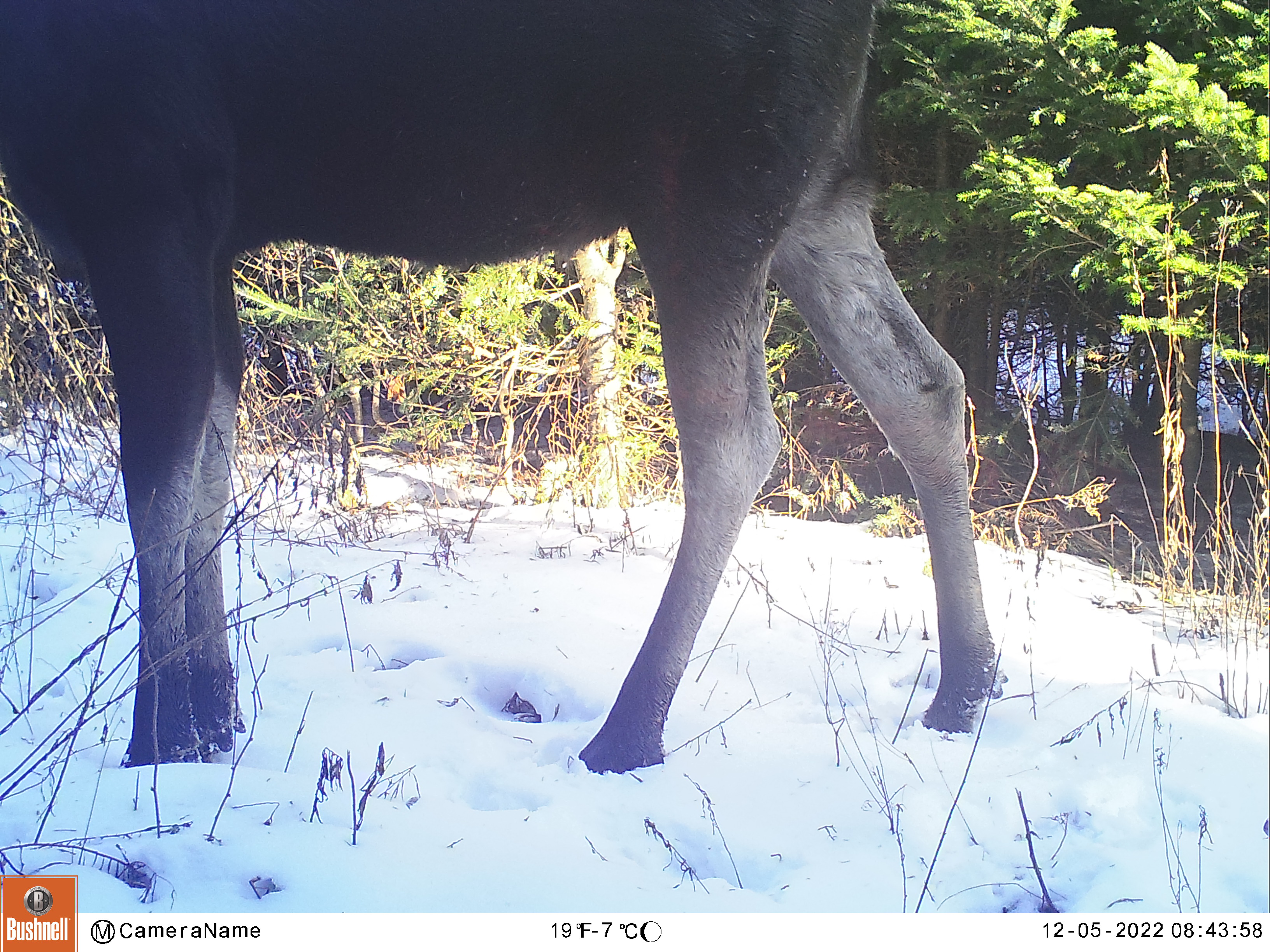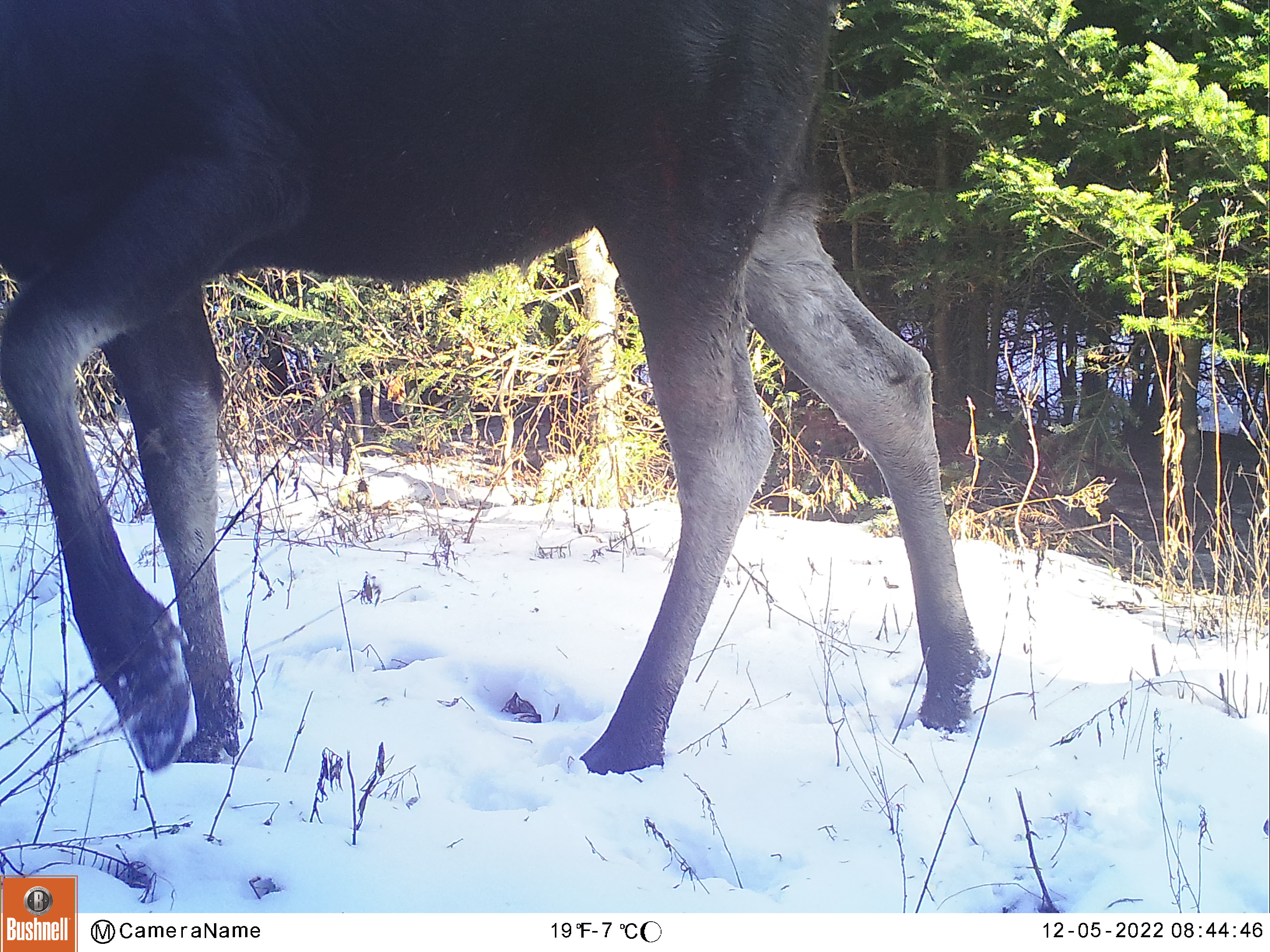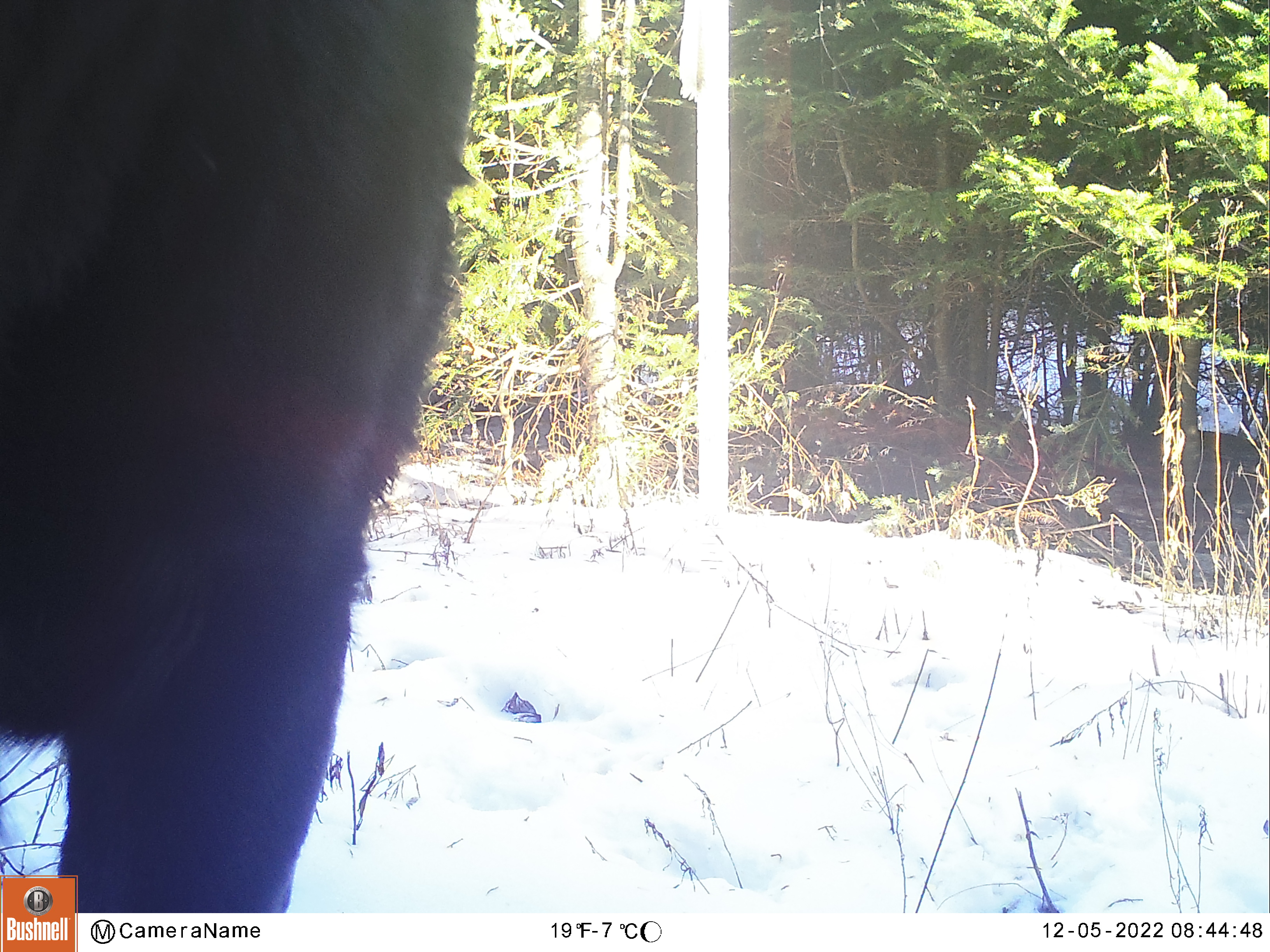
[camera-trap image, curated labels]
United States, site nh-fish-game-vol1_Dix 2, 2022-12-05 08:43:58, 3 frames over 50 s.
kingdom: Animalia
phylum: Chordata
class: Mammalia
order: Artiodactyla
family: Cervidae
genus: Alces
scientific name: Alces alces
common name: moose